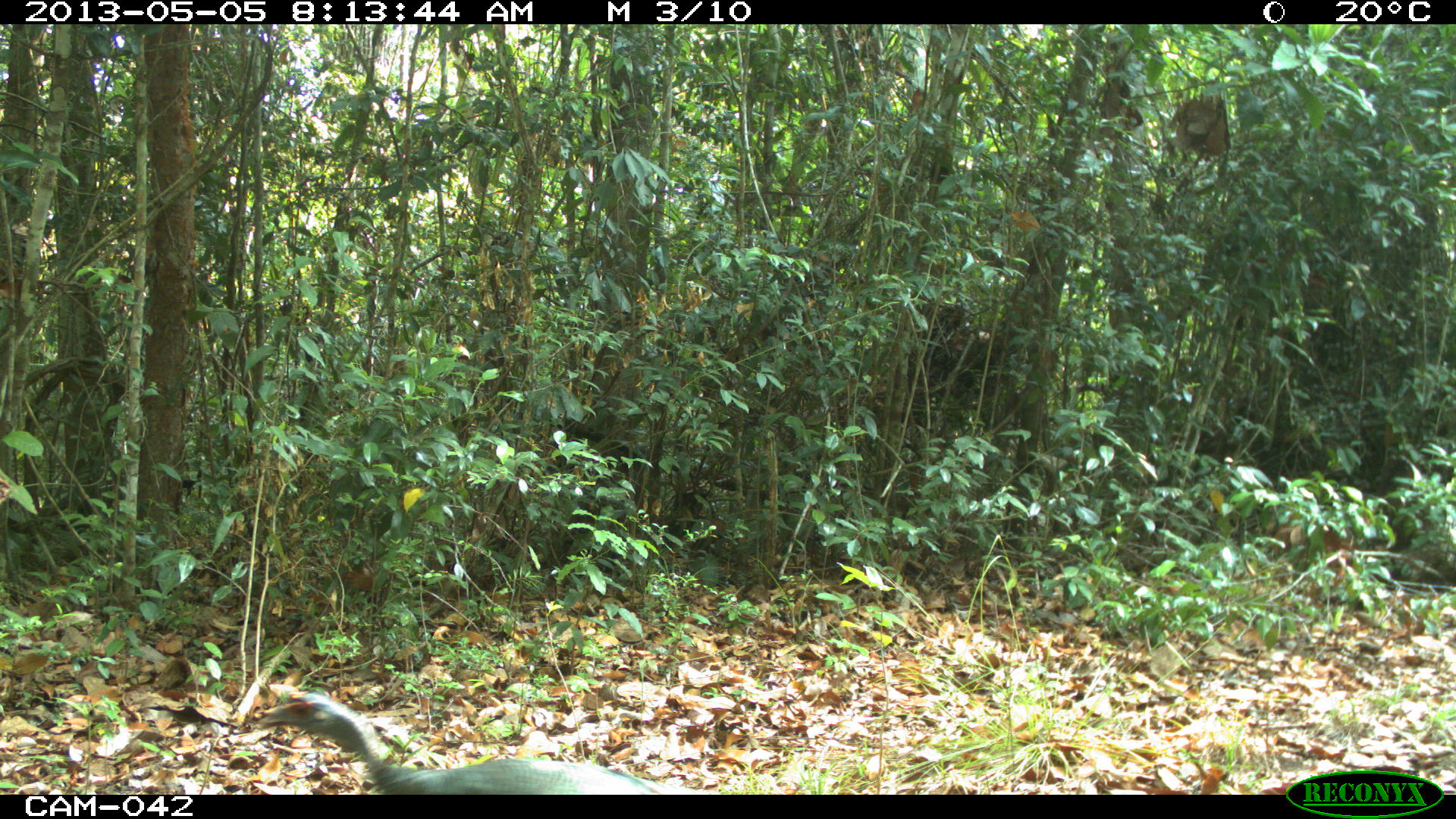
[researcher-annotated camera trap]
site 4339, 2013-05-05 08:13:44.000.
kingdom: Animalia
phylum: Chordata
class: Aves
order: Galliformes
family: Phasianidae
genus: Meleagris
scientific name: Meleagris ocellata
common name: ocellated turkey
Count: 2.